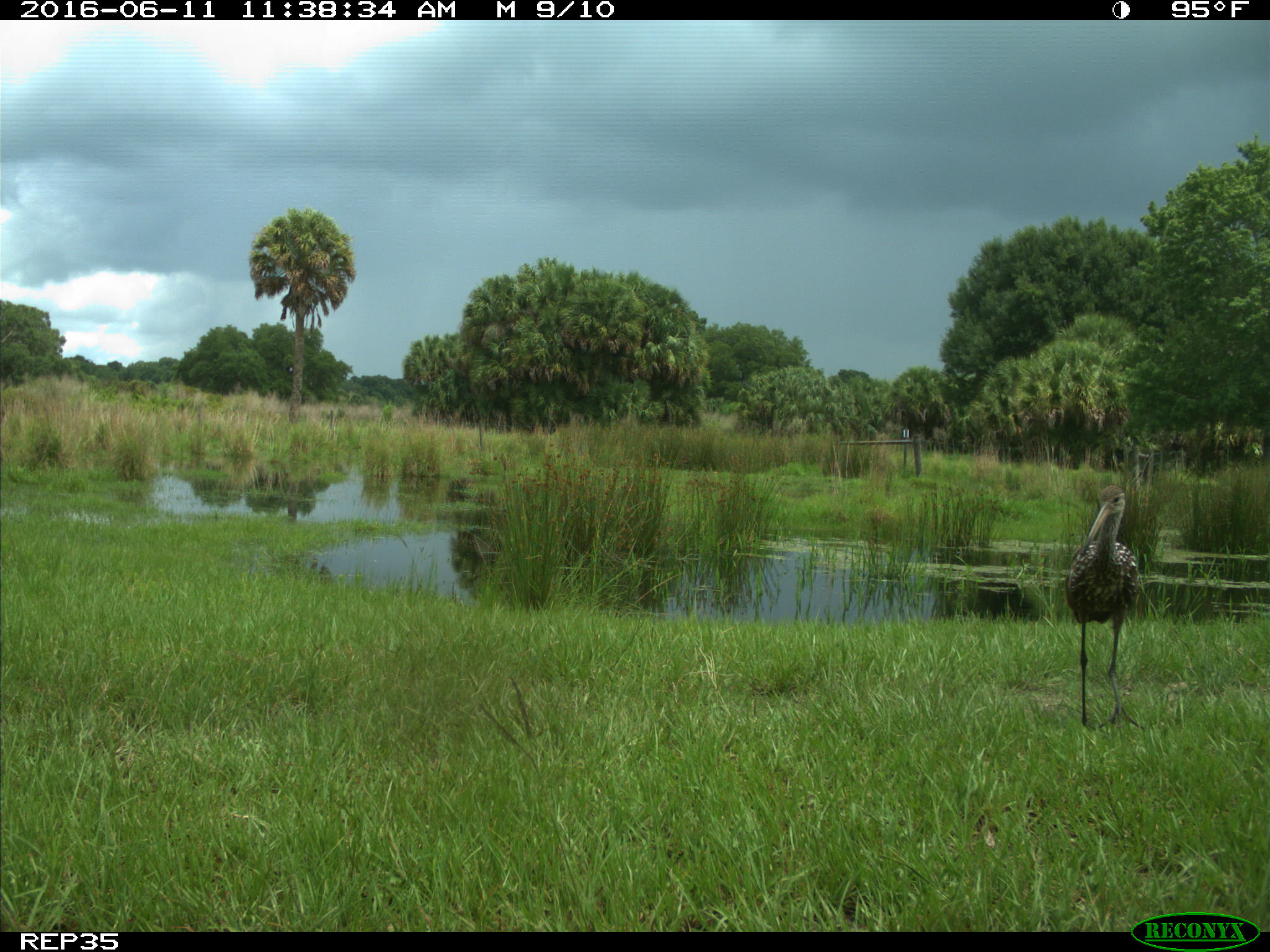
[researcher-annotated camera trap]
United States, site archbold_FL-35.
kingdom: Animalia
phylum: Chordata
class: Aves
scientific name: Aves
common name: birds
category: unidentified bird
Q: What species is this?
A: Unidentified bird (birds) (Aves).